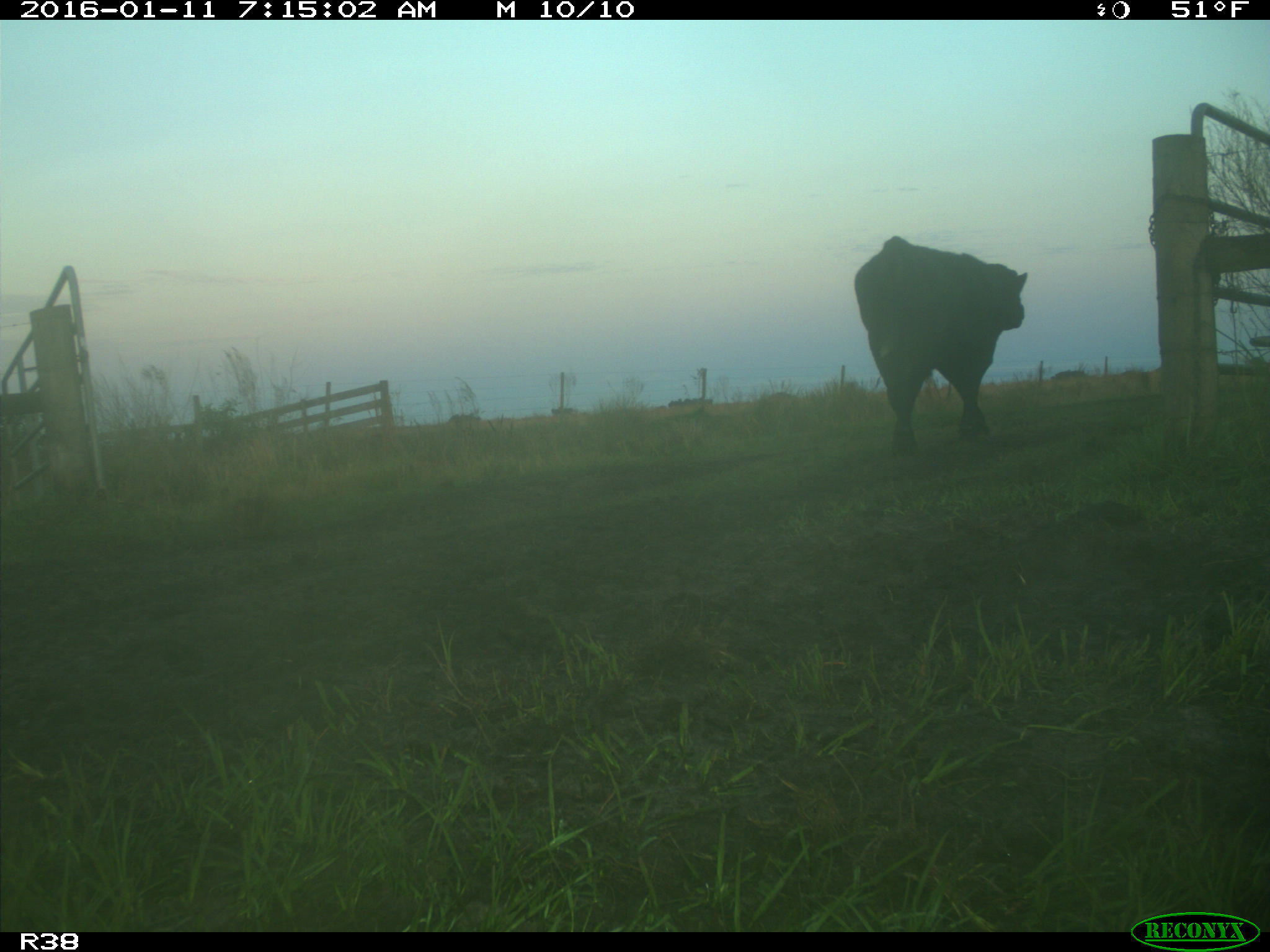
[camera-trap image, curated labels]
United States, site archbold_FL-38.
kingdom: Animalia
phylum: Chordata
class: Mammalia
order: Artiodactyla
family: Bovidae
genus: Bos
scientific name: Bos taurus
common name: domestic cow